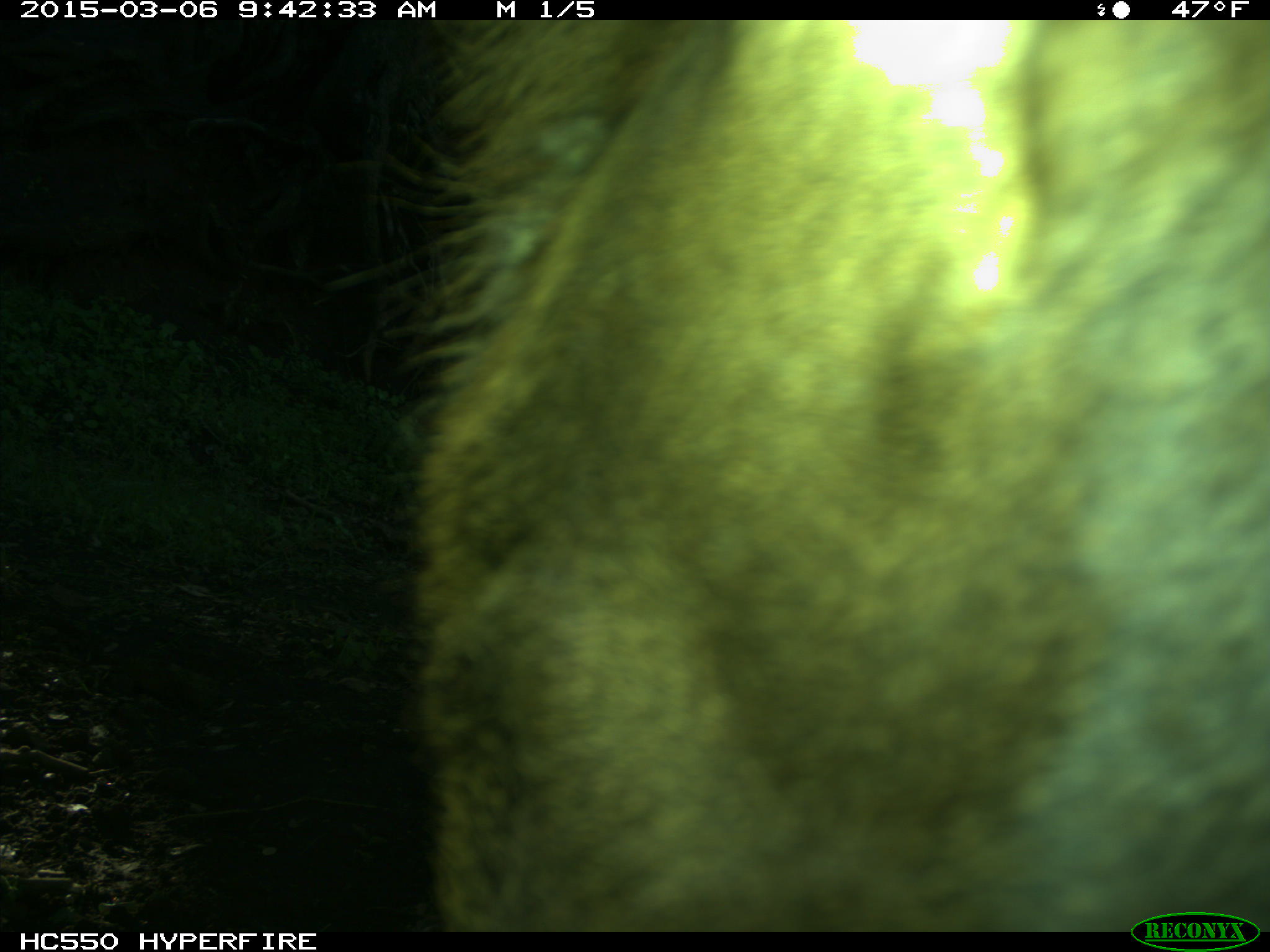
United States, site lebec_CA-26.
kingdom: Animalia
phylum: Chordata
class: Mammalia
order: Artiodactyla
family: Cervidae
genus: Cervus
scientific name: Cervus canadensis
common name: elk